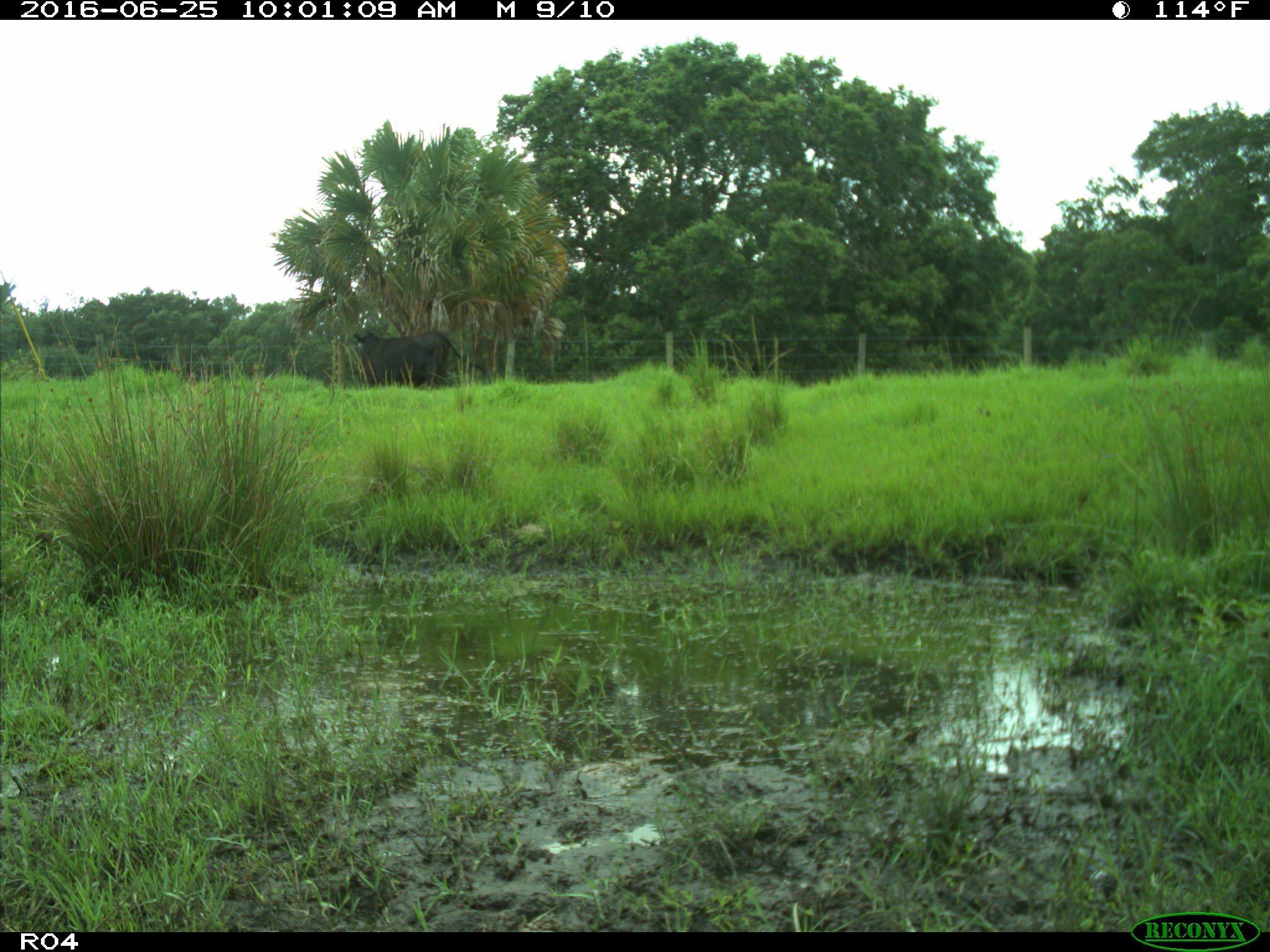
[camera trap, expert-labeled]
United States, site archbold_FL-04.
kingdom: Animalia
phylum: Chordata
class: Mammalia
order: Artiodactyla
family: Bovidae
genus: Bos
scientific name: Bos taurus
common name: domestic cow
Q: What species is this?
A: Bos taurus (domestic cow).